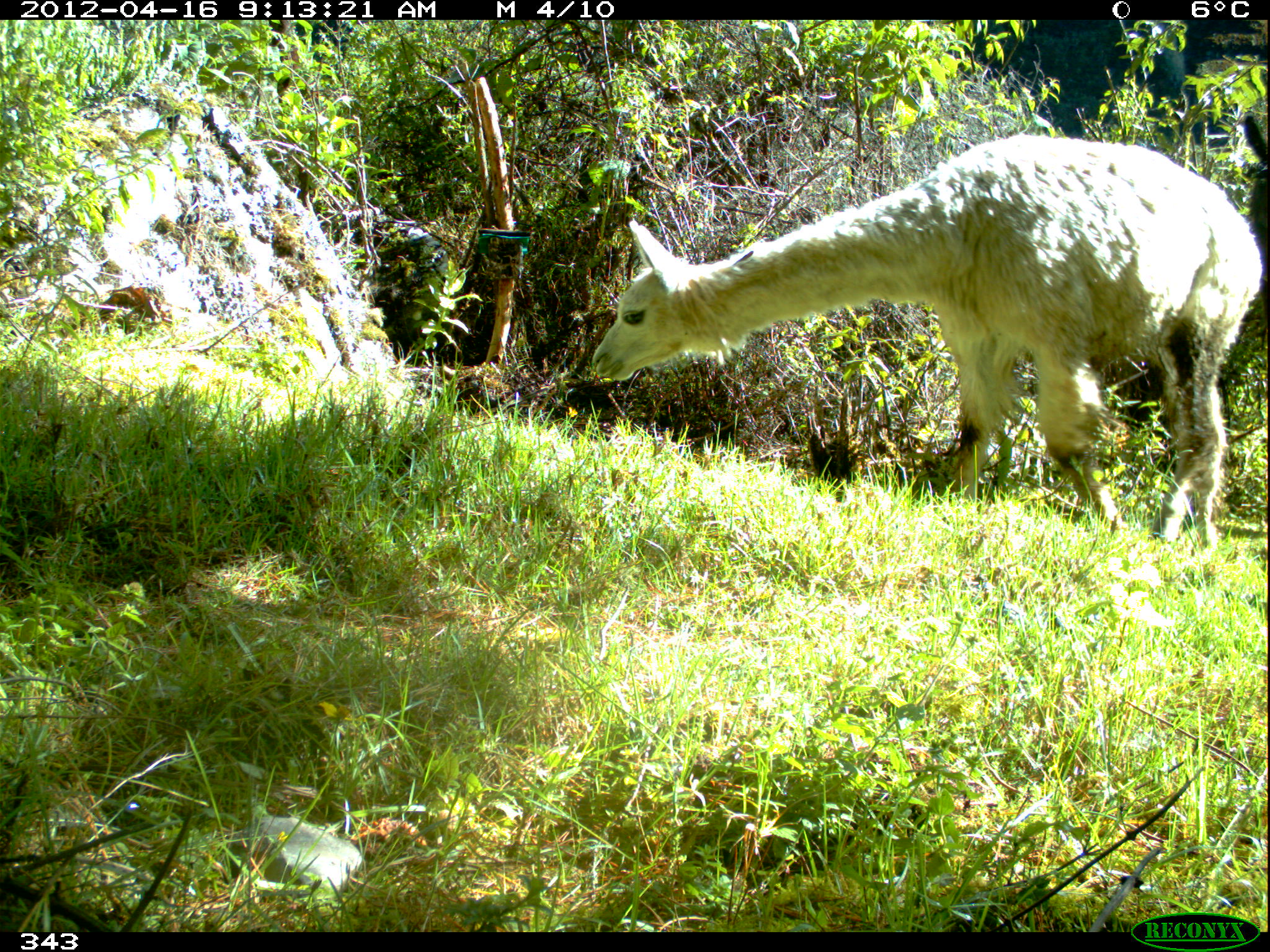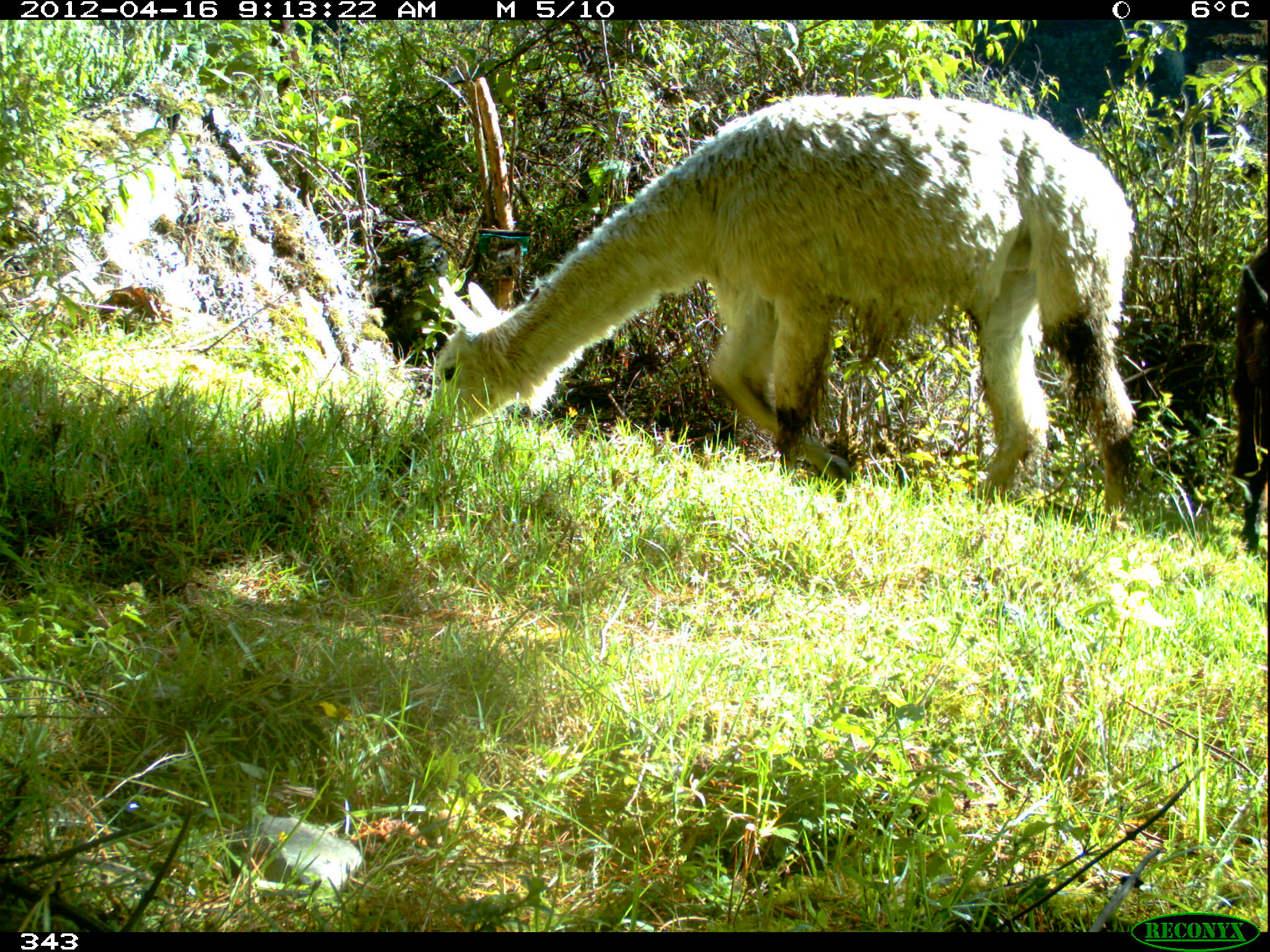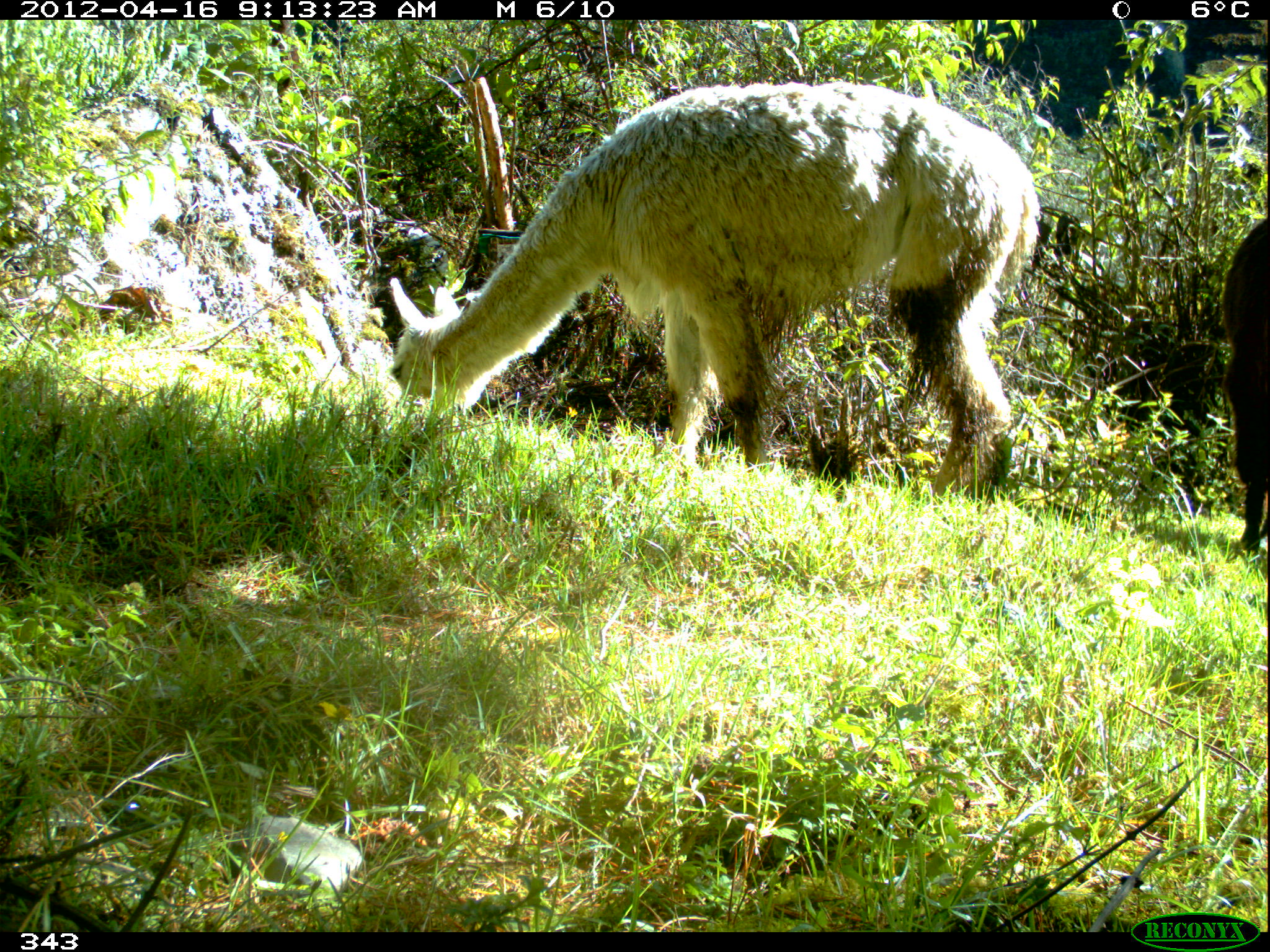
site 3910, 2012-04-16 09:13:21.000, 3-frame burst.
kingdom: Animalia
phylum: Chordata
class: Mammalia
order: Artiodactyla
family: Camelidae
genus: Vicugna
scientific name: Vicugna pacos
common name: alpaca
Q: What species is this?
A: Vicugna pacos (alpaca).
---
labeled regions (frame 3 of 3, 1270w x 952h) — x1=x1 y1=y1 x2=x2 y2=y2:
vicugna pacos: x1=381 y1=75 x2=1040 y2=499; x1=1219 y1=218 x2=1267 y2=553